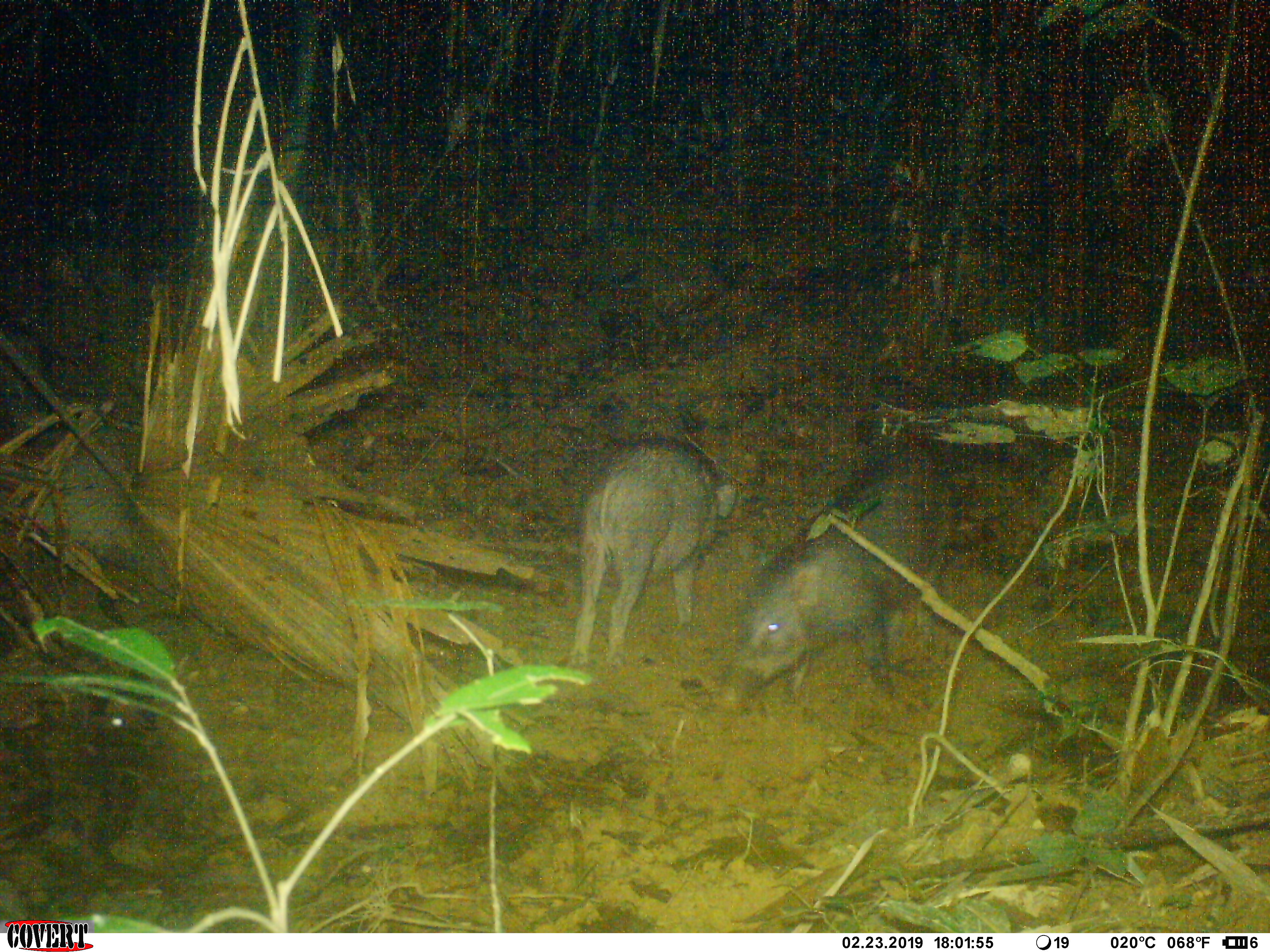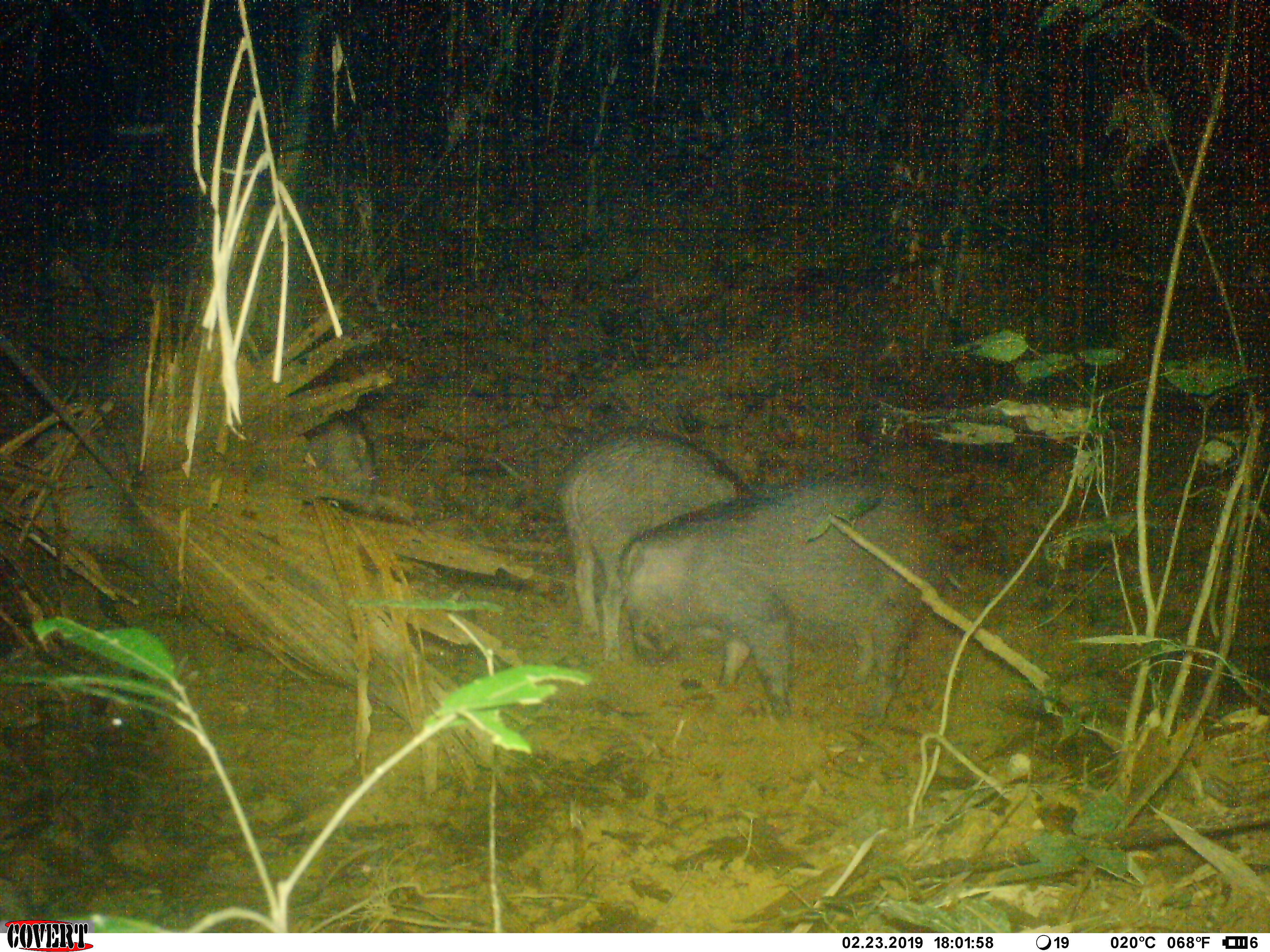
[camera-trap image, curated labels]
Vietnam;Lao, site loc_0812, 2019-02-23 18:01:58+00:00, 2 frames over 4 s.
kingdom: Animalia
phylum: Chordata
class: Mammalia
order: Artiodactyla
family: Suidae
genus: Sus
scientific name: Sus scrofa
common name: eurasian wild pig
Eurasian wild pig (Sus scrofa). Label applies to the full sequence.